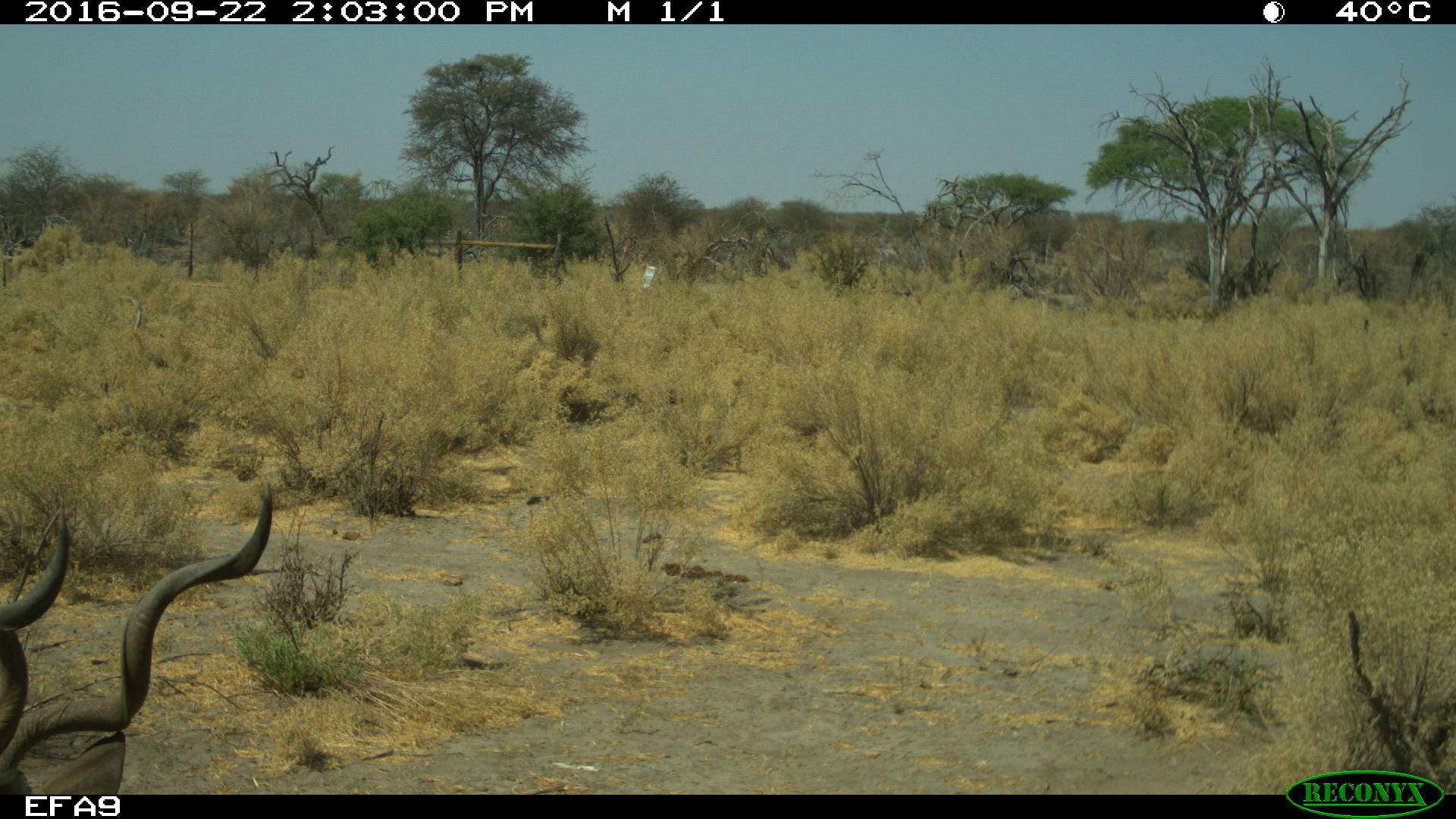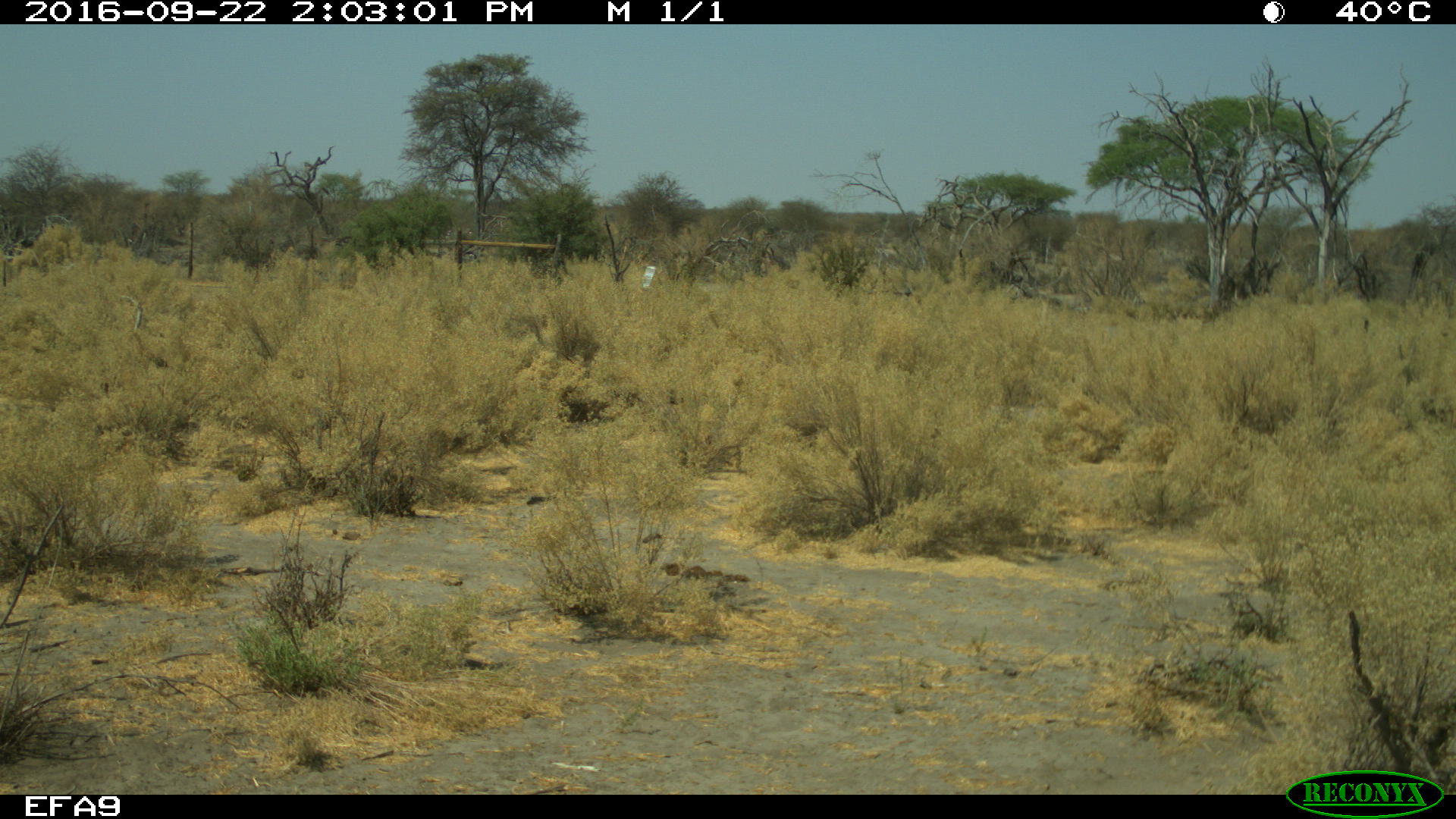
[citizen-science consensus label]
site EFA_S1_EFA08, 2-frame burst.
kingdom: Animalia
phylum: Chordata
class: Mammalia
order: Artiodactyla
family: Bovidae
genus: Tragelaphus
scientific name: Tragelaphus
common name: kudu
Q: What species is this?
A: Kudu (Tragelaphus).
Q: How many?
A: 1.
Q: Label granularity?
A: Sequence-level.